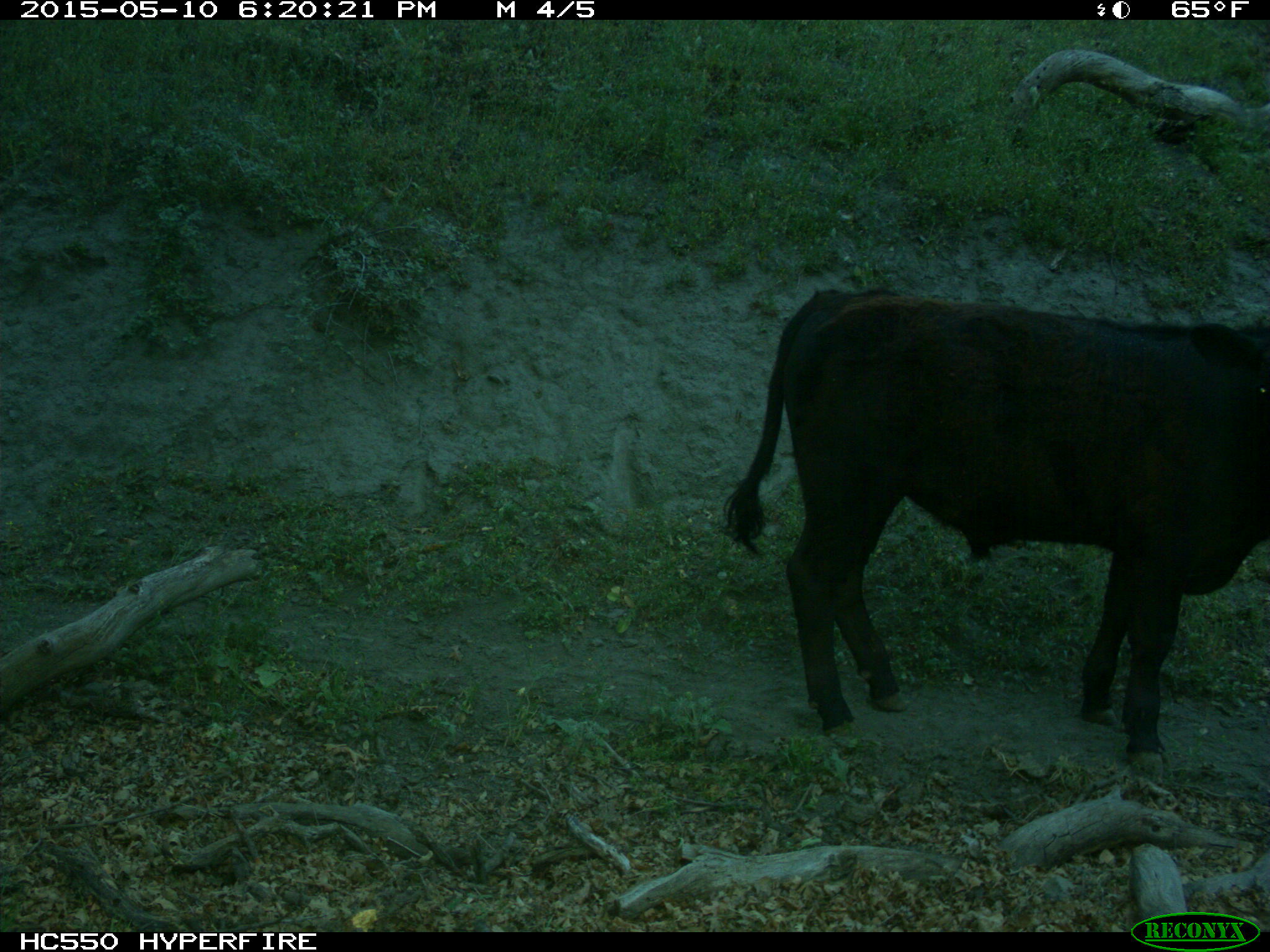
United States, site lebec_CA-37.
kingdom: Animalia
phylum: Chordata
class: Mammalia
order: Artiodactyla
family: Bovidae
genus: Bos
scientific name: Bos taurus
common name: domestic cow